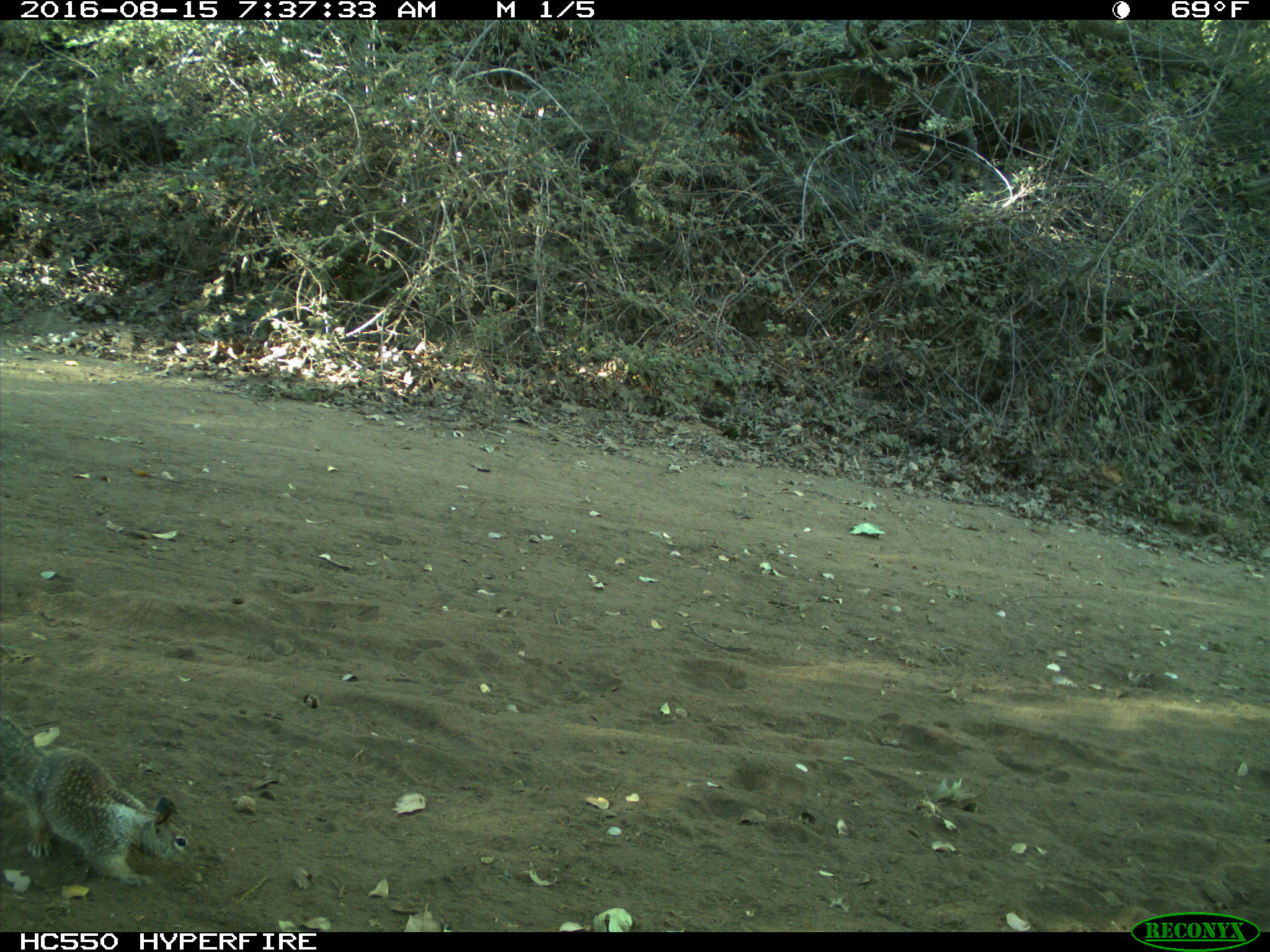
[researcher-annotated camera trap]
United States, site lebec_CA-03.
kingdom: Animalia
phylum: Chordata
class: Mammalia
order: Rodentia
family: Sciuridae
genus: Otospermophilus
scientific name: Otospermophilus beecheyi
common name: california ground squirrel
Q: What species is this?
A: Otospermophilus beecheyi (california ground squirrel).